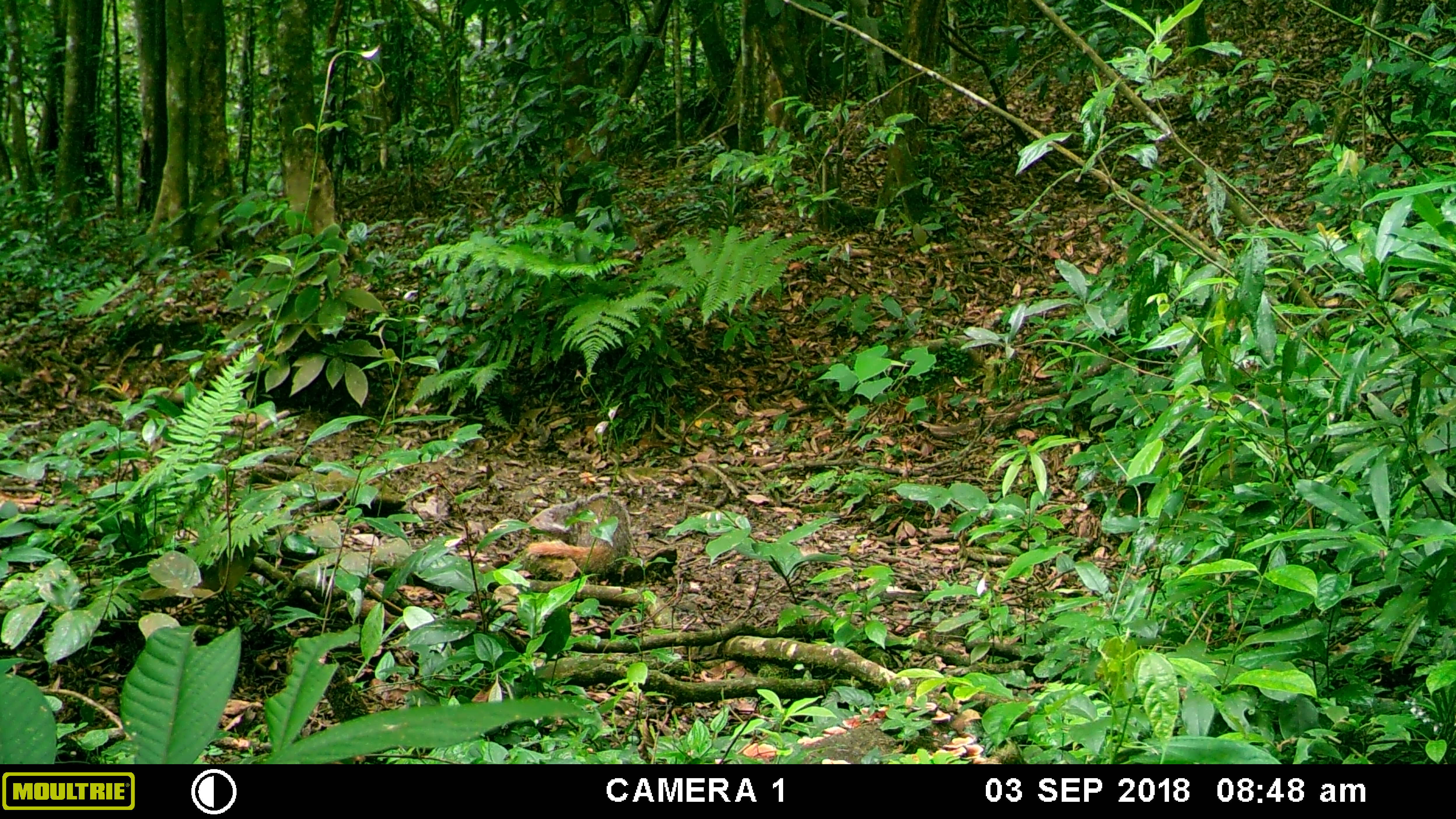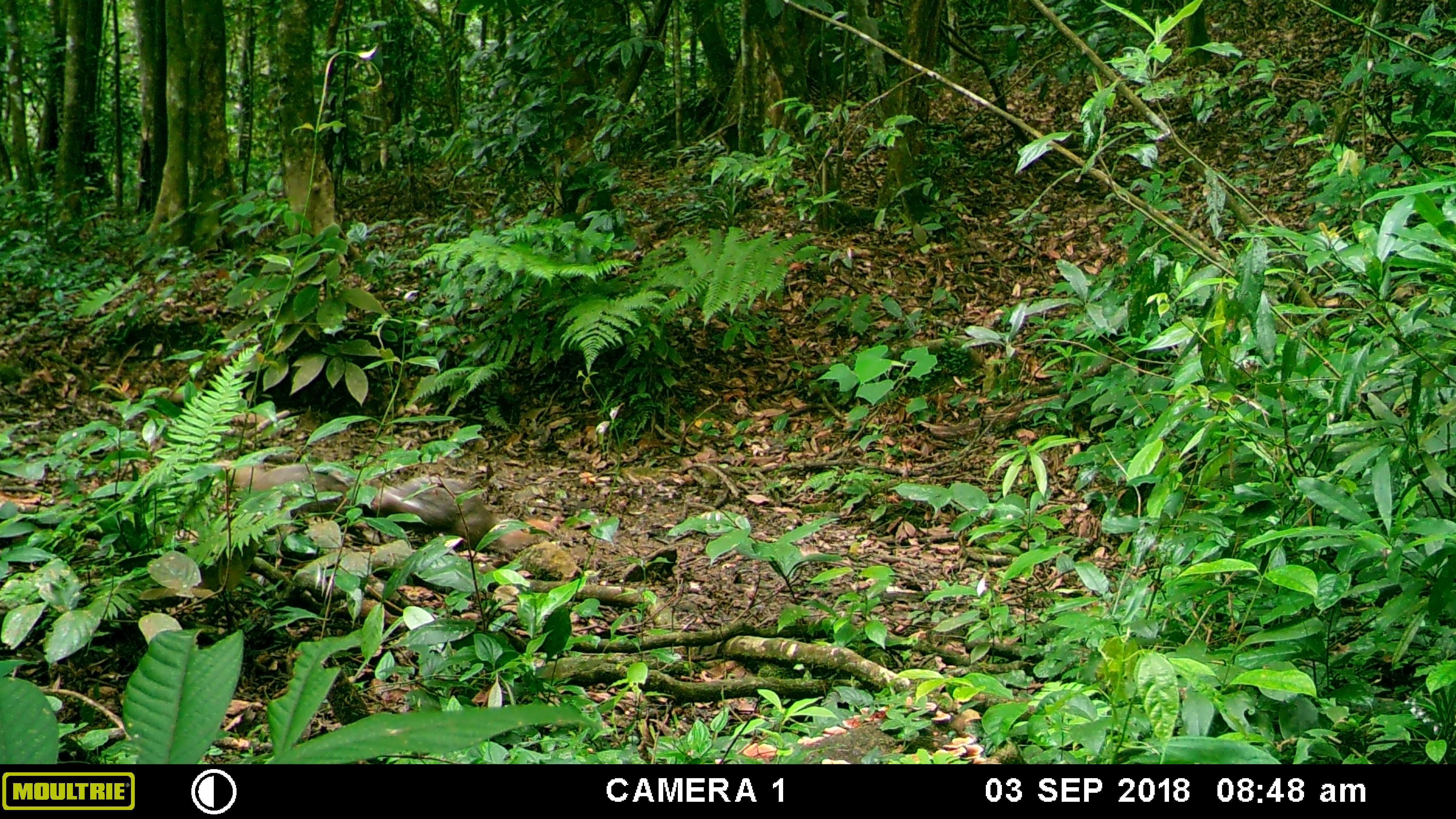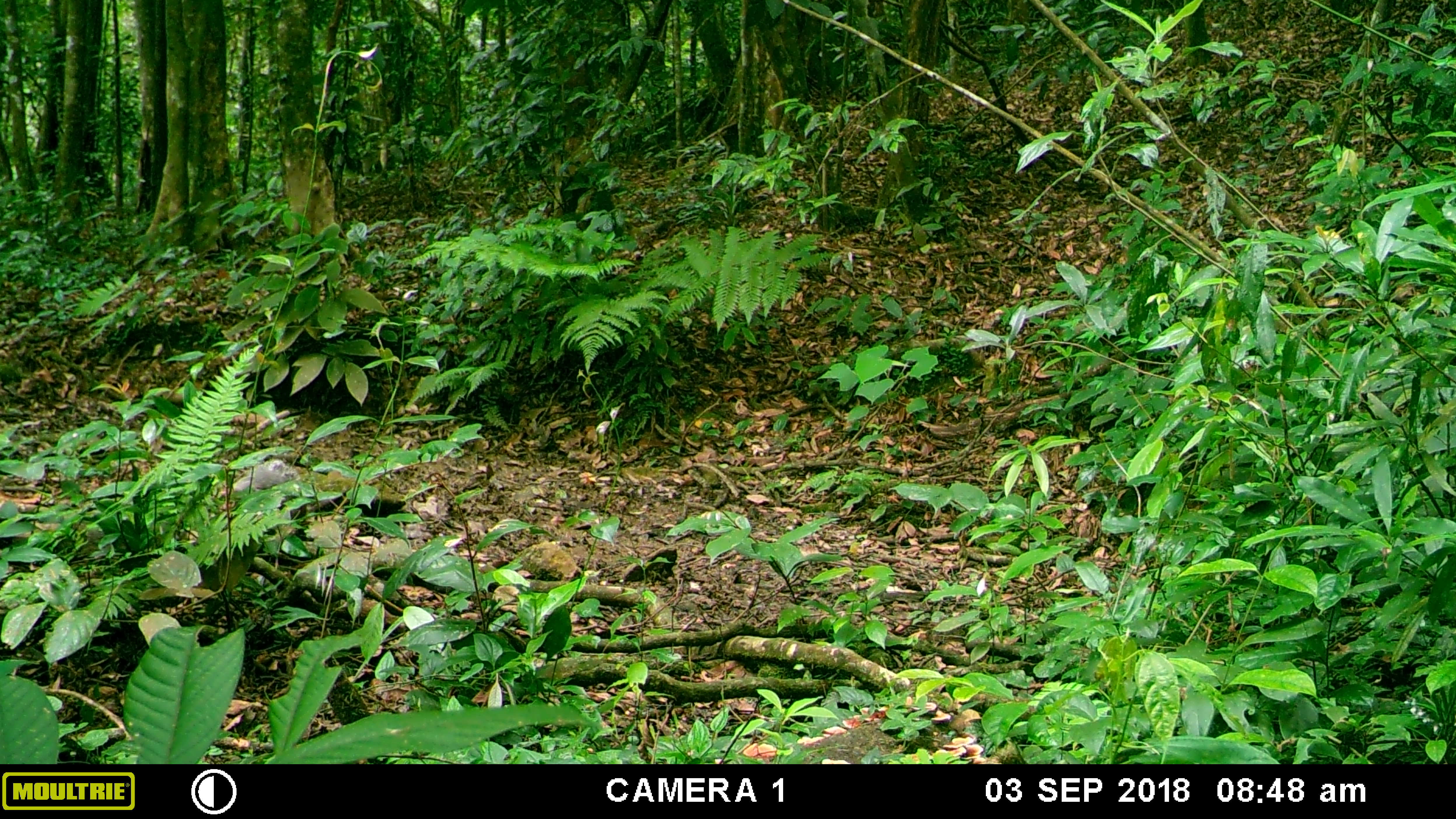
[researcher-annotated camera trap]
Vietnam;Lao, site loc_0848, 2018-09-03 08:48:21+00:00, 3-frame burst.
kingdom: Animalia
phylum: Chordata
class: Mammalia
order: Carnivora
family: Herpestidae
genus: Urva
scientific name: Urva urva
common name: crab-eating mongoose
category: crab eating mongoose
Crab eating mongoose (crab-eating mongoose) (Urva urva). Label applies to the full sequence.